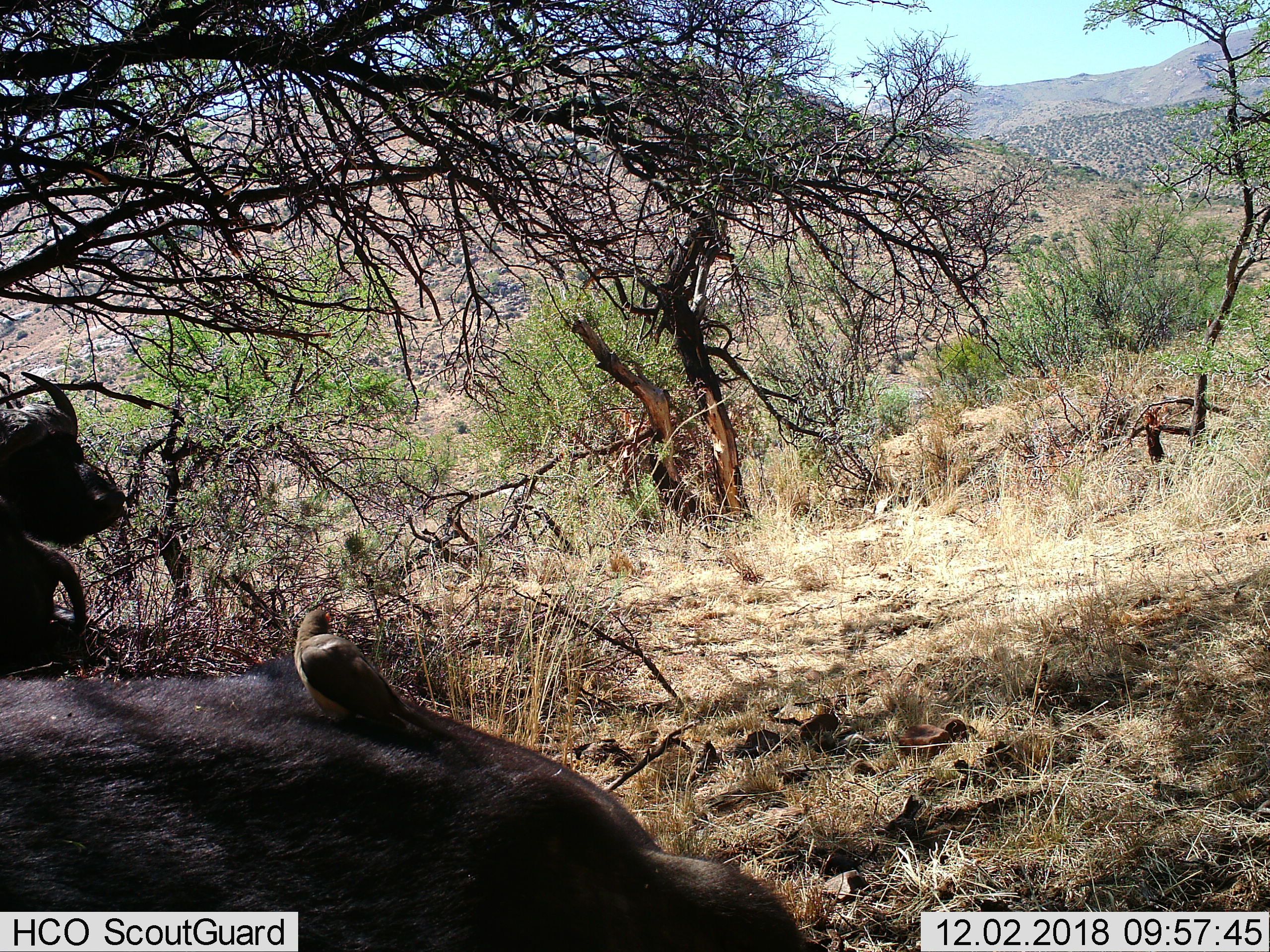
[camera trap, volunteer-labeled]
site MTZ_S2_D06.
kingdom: Animalia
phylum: Chordata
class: Mammalia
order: Artiodactyla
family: Bovidae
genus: Syncerus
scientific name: Syncerus caffer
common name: african buffalo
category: buffalo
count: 2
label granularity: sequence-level